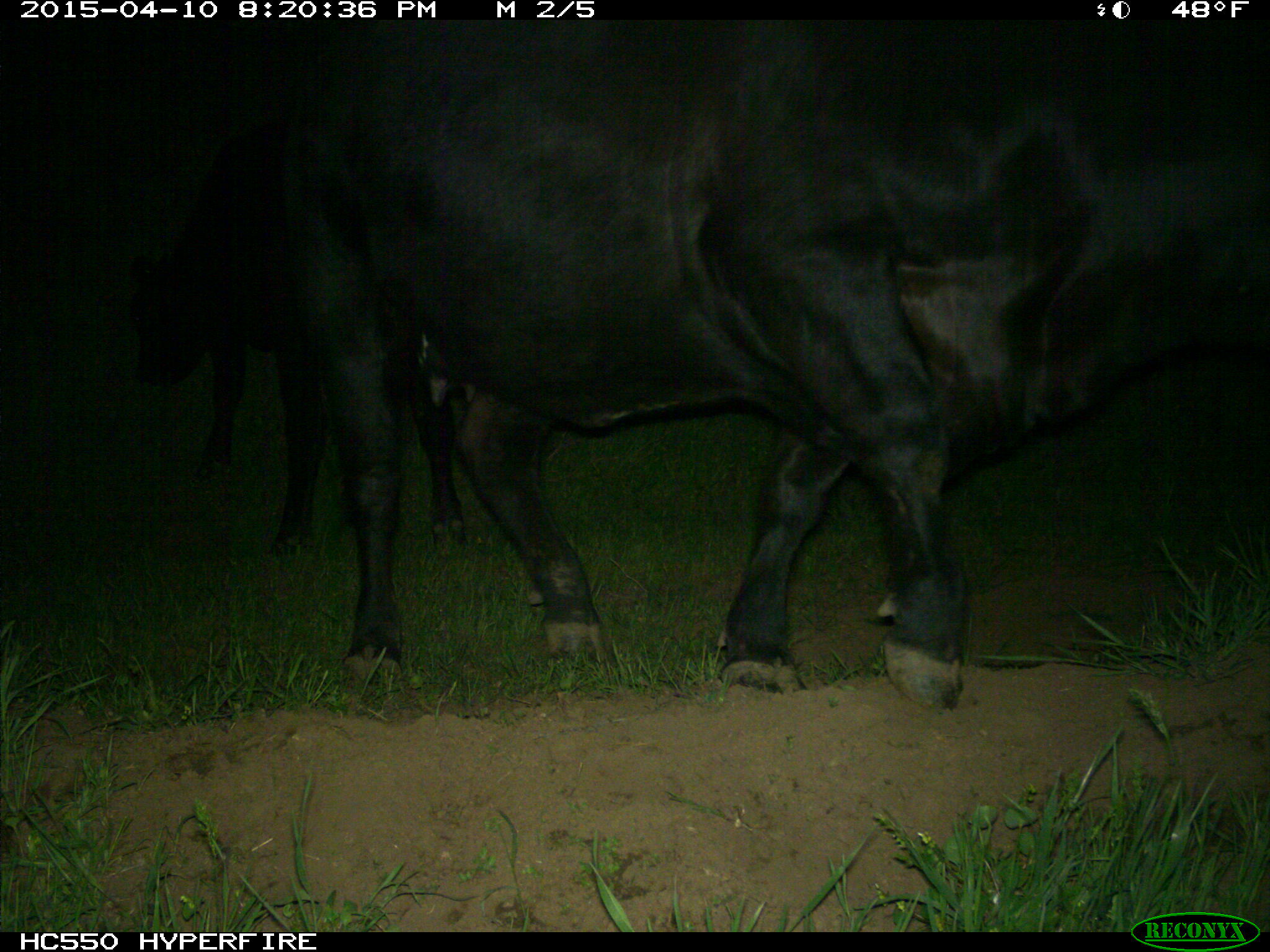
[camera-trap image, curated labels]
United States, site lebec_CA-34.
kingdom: Animalia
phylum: Chordata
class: Mammalia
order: Artiodactyla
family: Bovidae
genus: Bos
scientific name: Bos taurus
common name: domestic cow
Bos taurus (domestic cow).